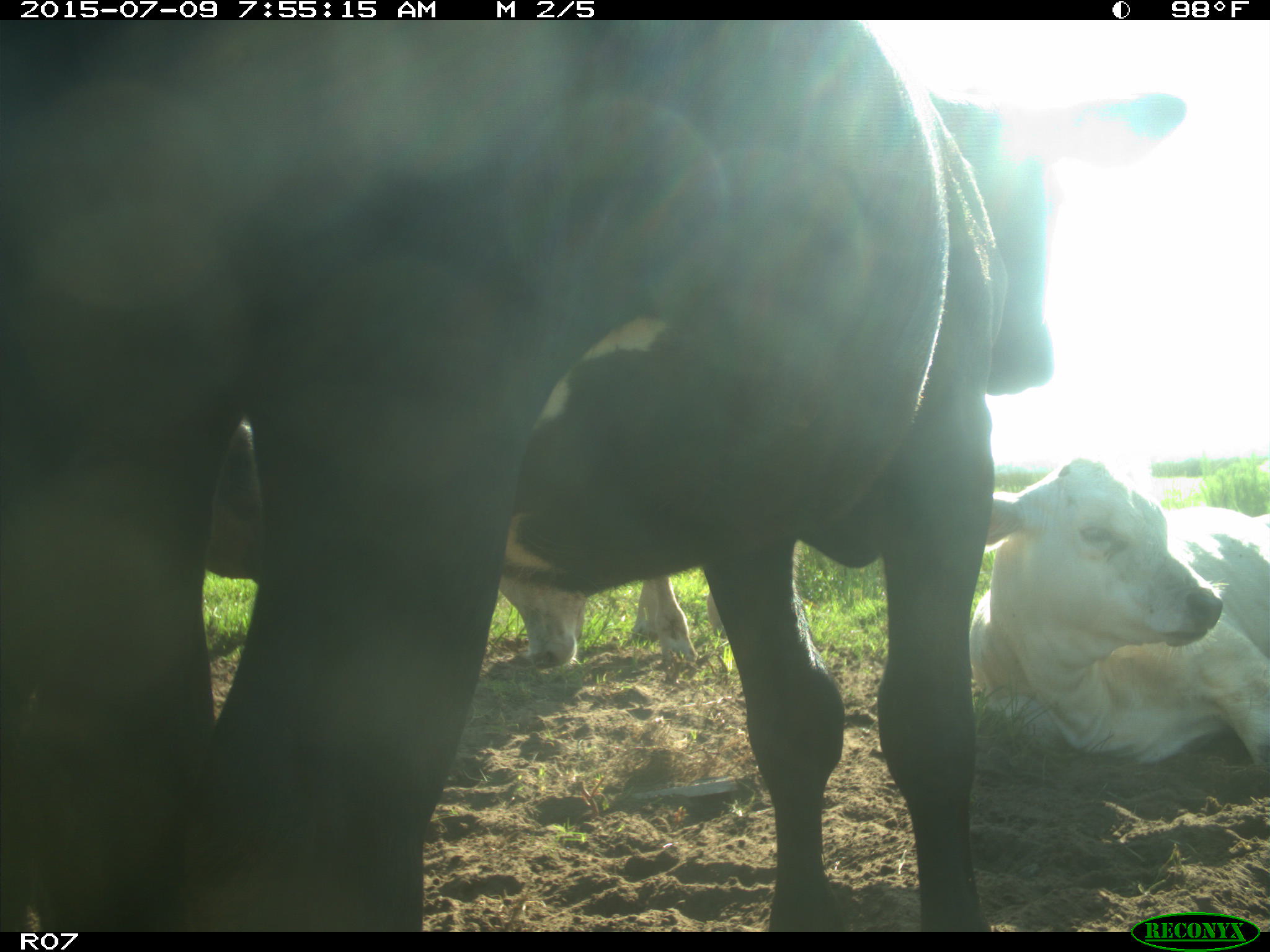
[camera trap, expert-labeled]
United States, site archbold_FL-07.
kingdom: Animalia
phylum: Chordata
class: Mammalia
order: Artiodactyla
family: Bovidae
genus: Bos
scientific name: Bos taurus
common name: domestic cow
Bos taurus (domestic cow).